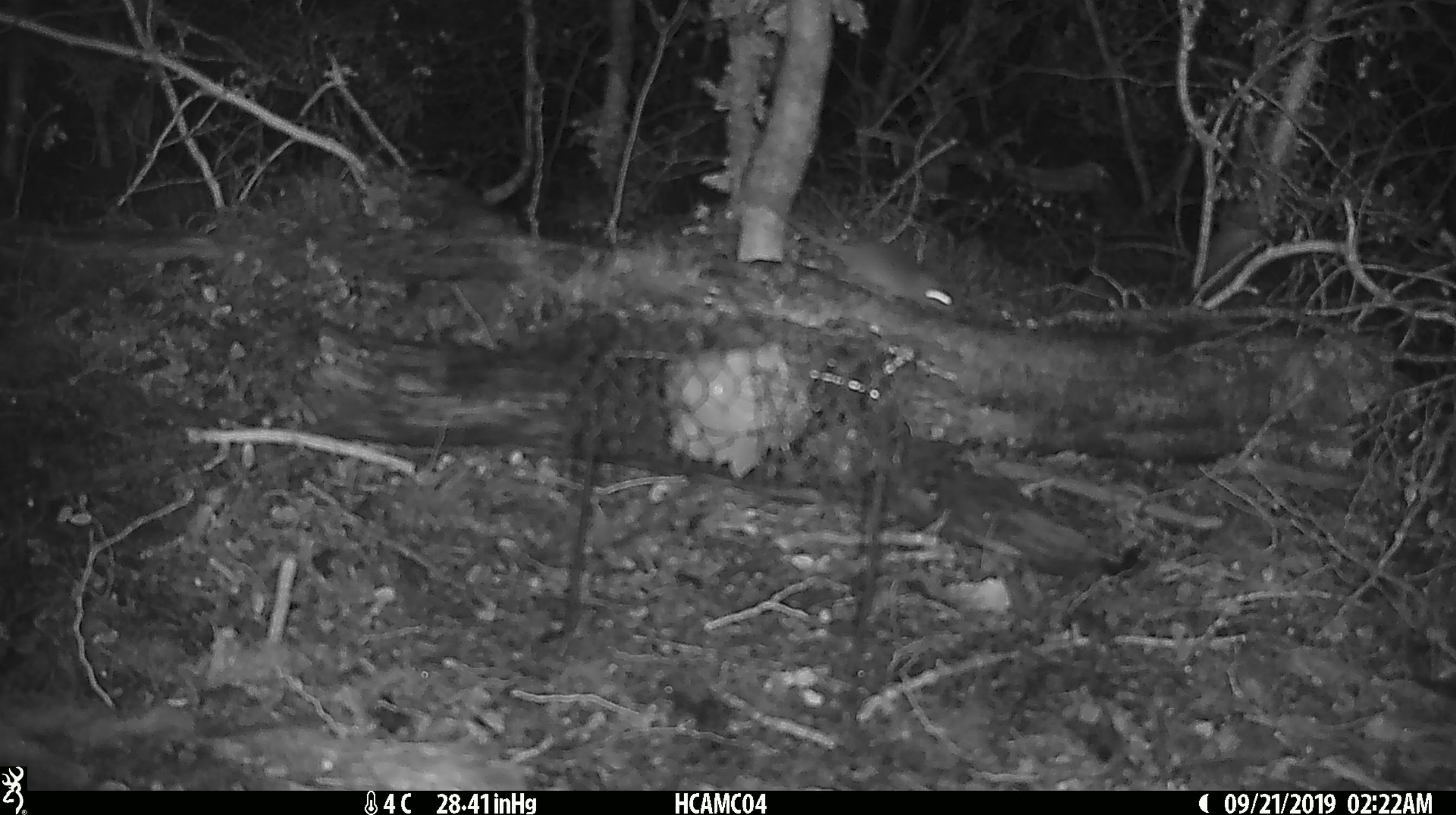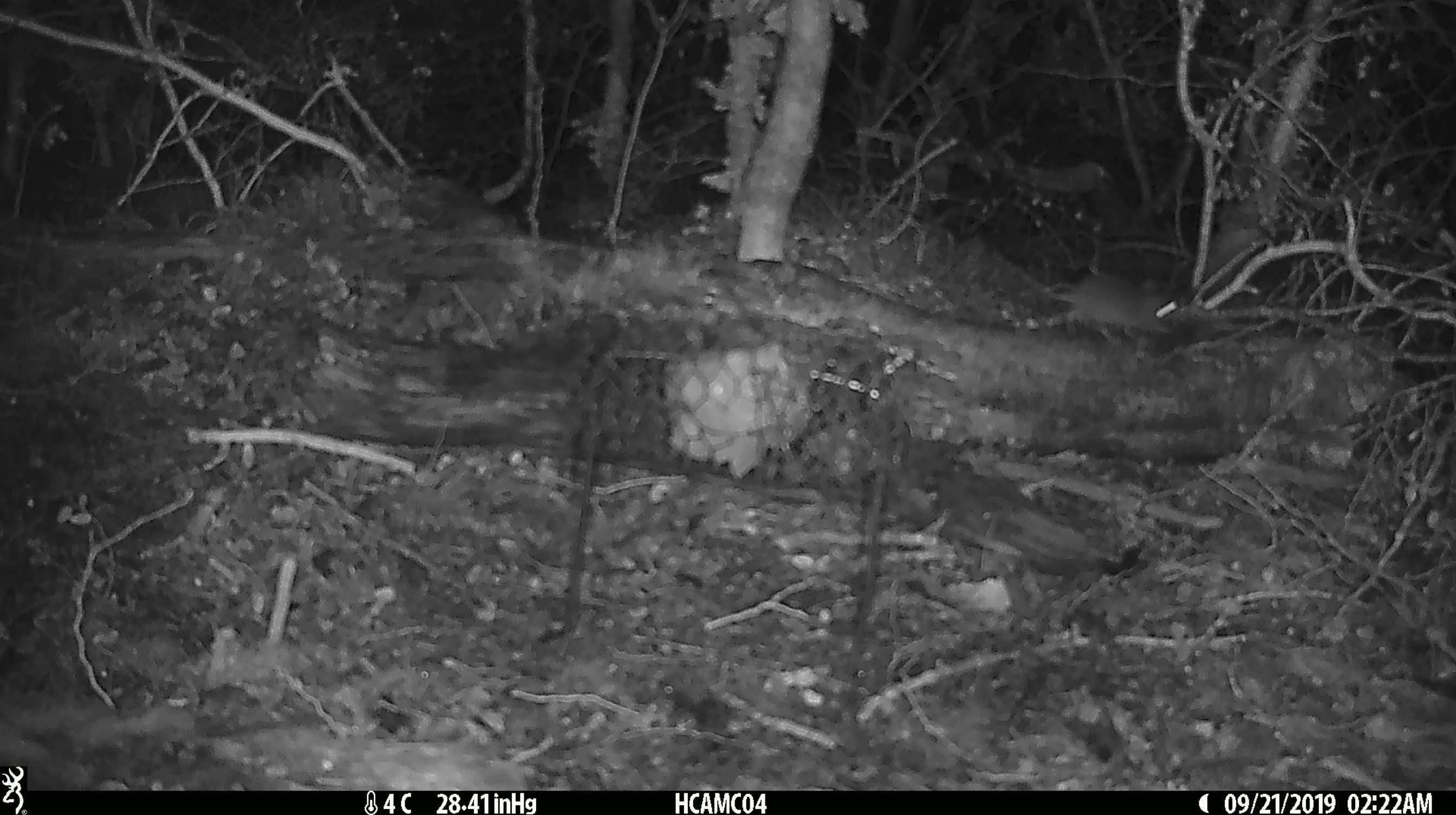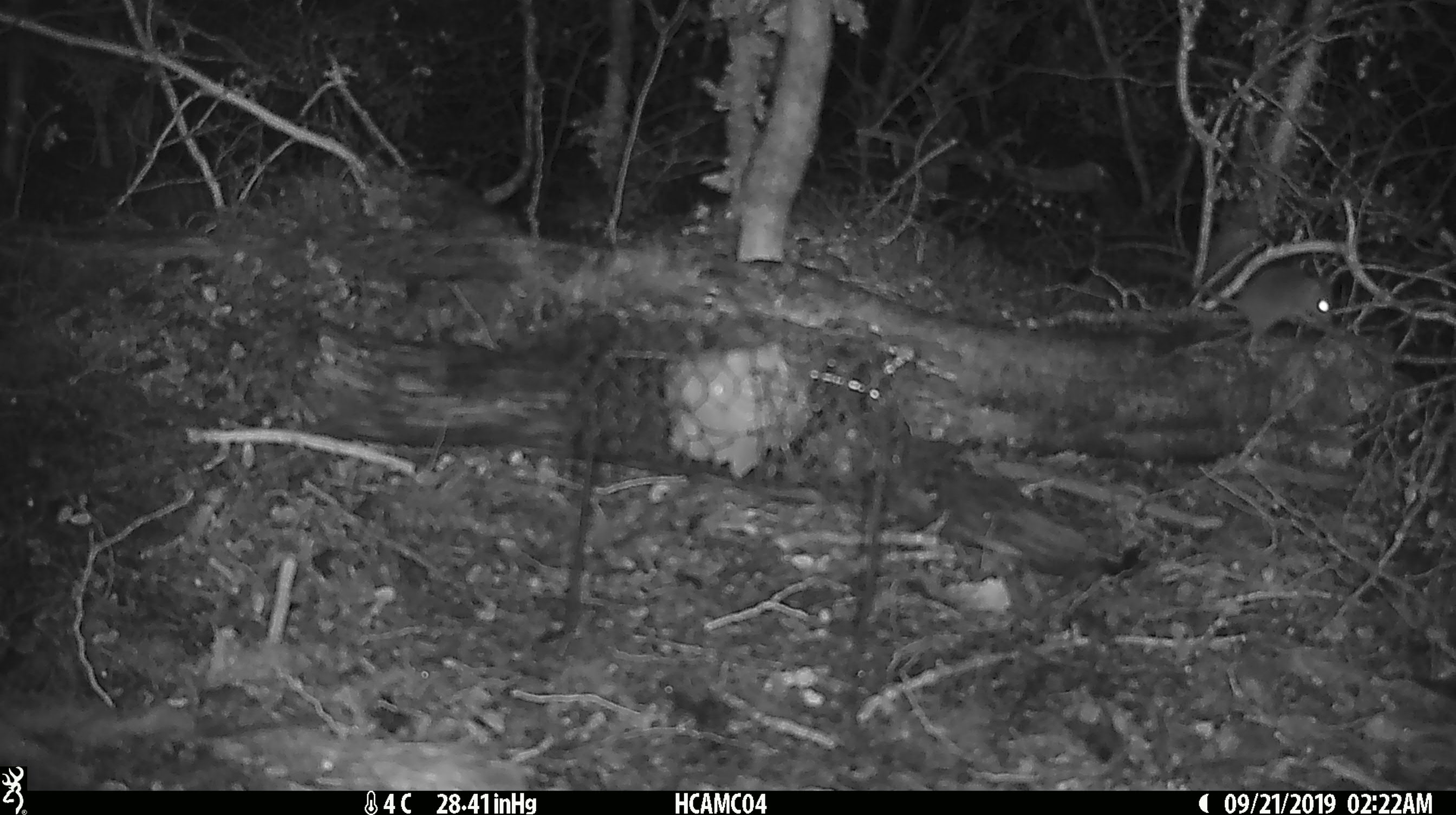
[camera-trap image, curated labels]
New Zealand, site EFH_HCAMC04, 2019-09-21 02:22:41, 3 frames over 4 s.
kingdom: Animalia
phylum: Chordata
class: Mammalia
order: Rodentia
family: Muridae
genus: Mus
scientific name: Mus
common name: mouse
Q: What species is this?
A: Mouse (Mus).